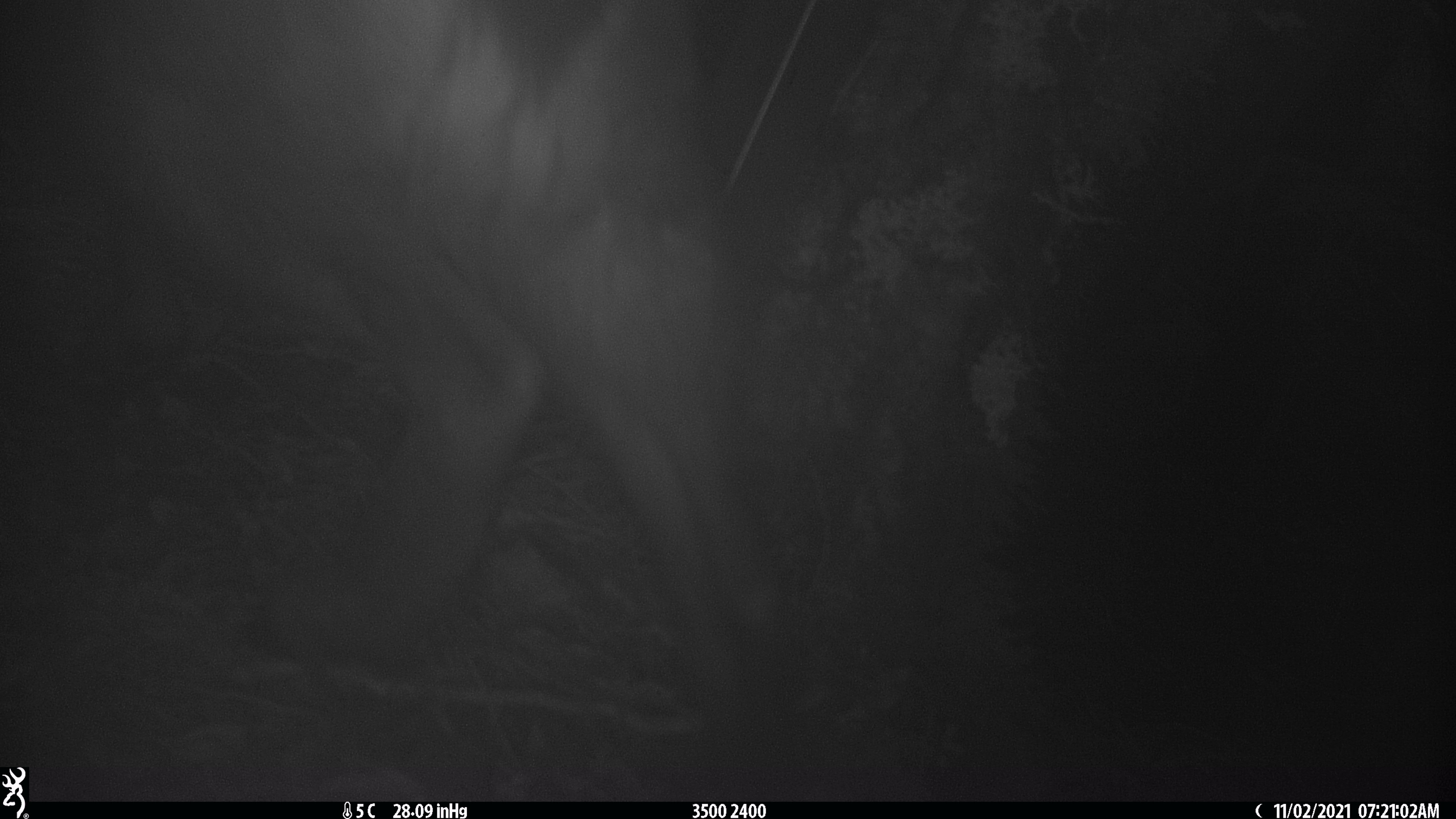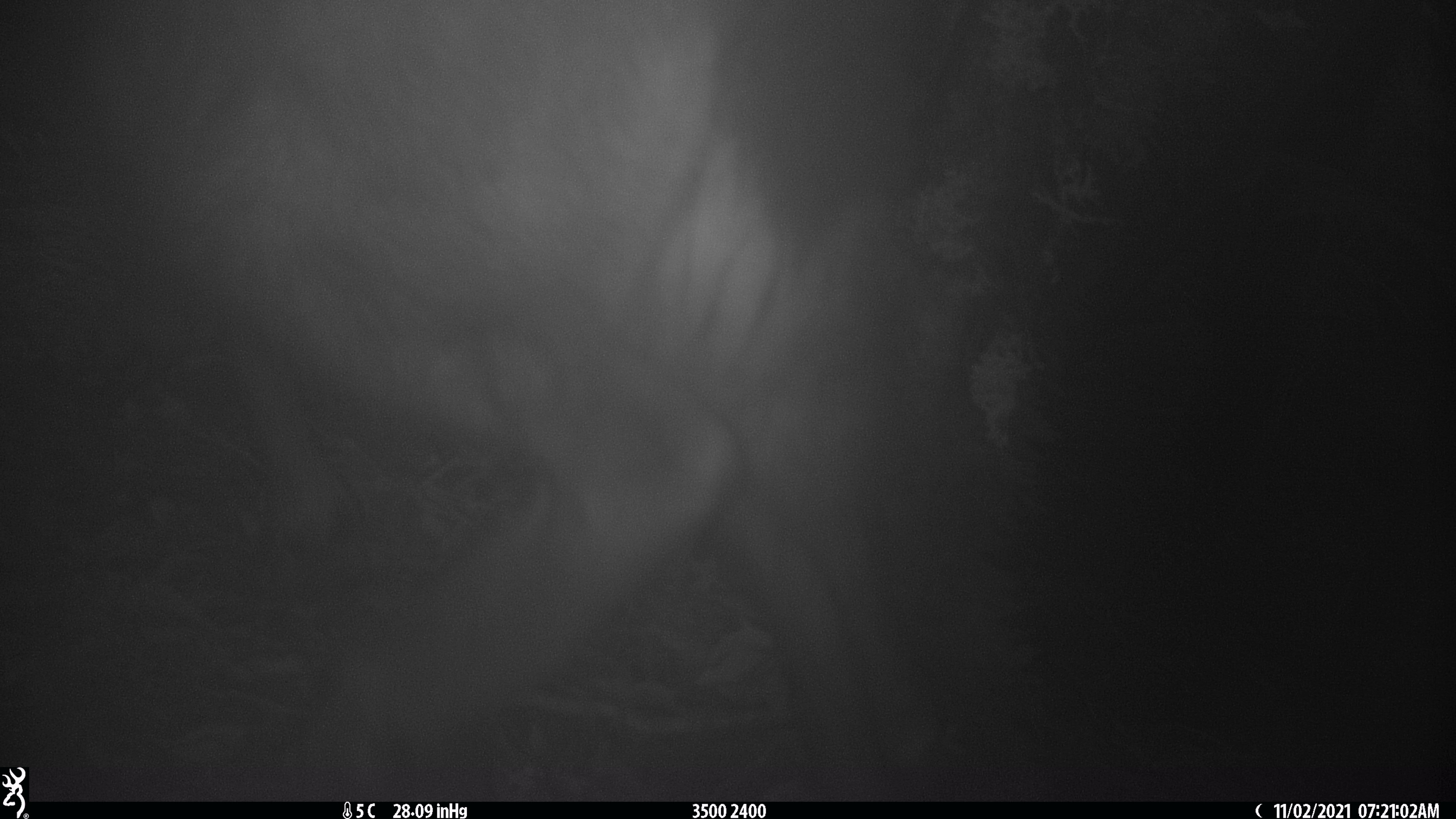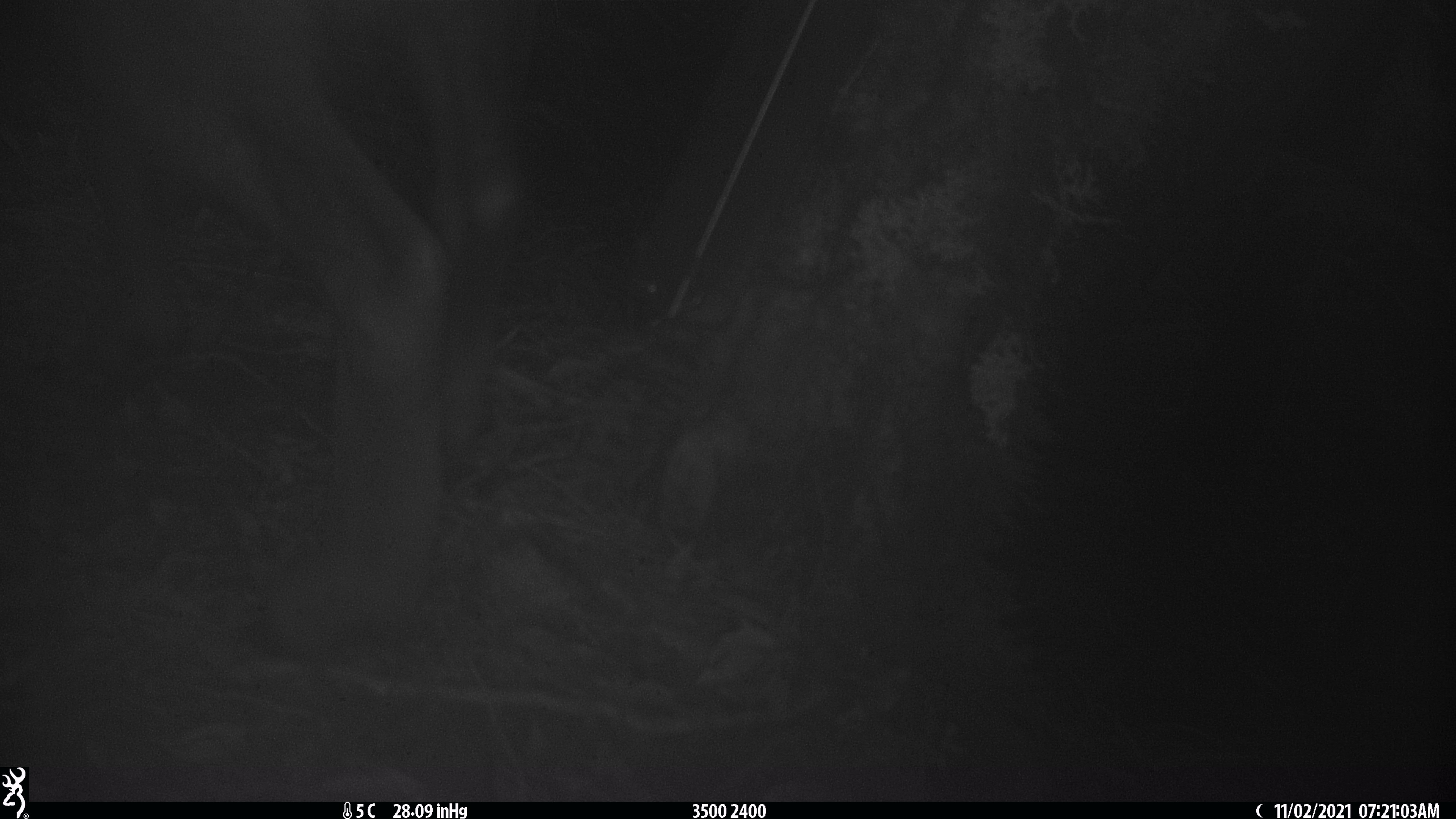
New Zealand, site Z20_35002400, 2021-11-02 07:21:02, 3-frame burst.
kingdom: Animalia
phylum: Chordata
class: Mammalia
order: Artiodactyla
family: Bovidae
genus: Rupicapra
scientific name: Rupicapra rupicapra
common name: alpine chamois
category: chamois